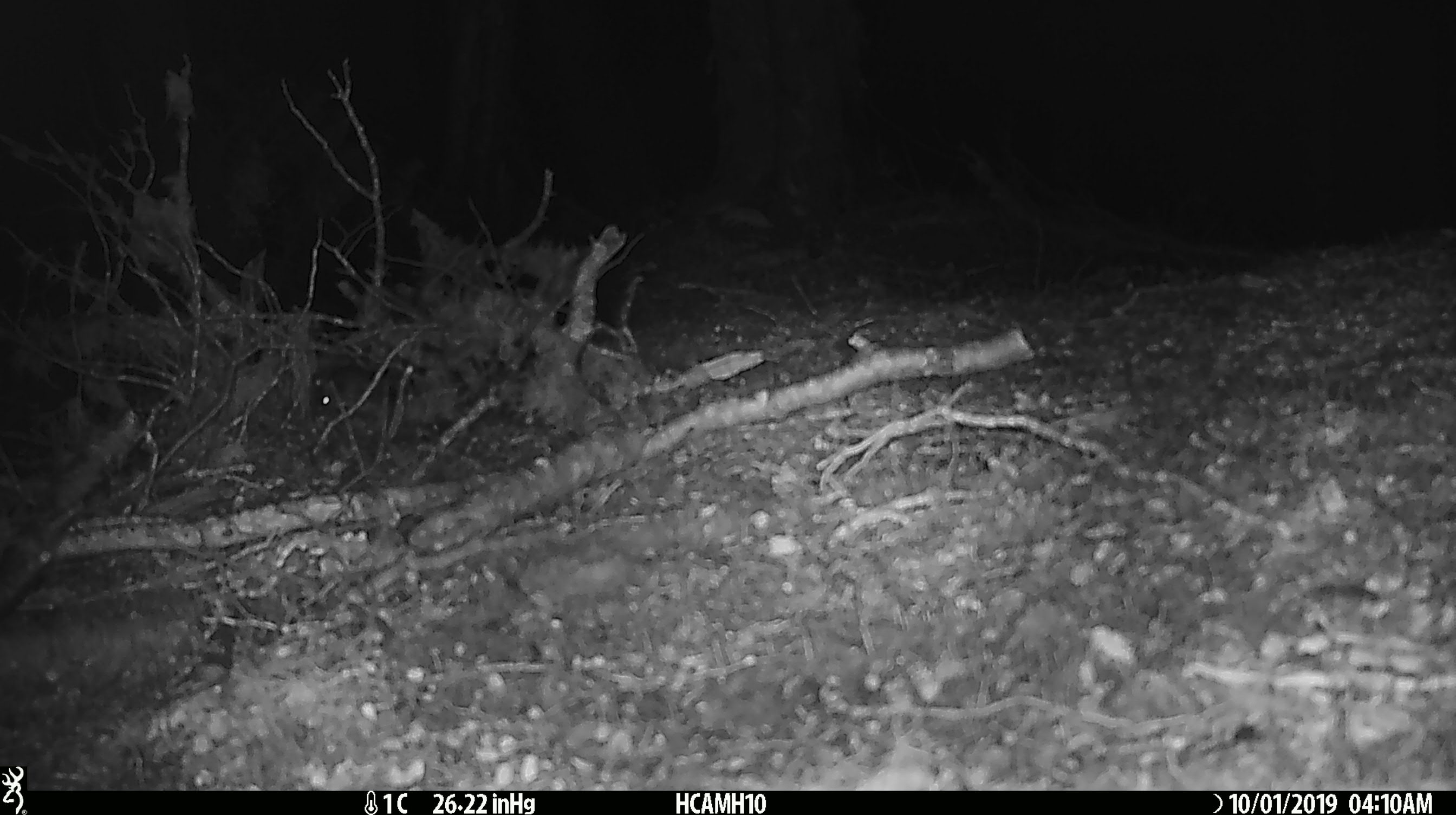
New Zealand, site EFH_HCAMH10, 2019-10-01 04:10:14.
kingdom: Animalia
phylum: Chordata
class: Mammalia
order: Rodentia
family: Muridae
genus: Mus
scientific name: Mus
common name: mouse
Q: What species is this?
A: Mouse (Mus).